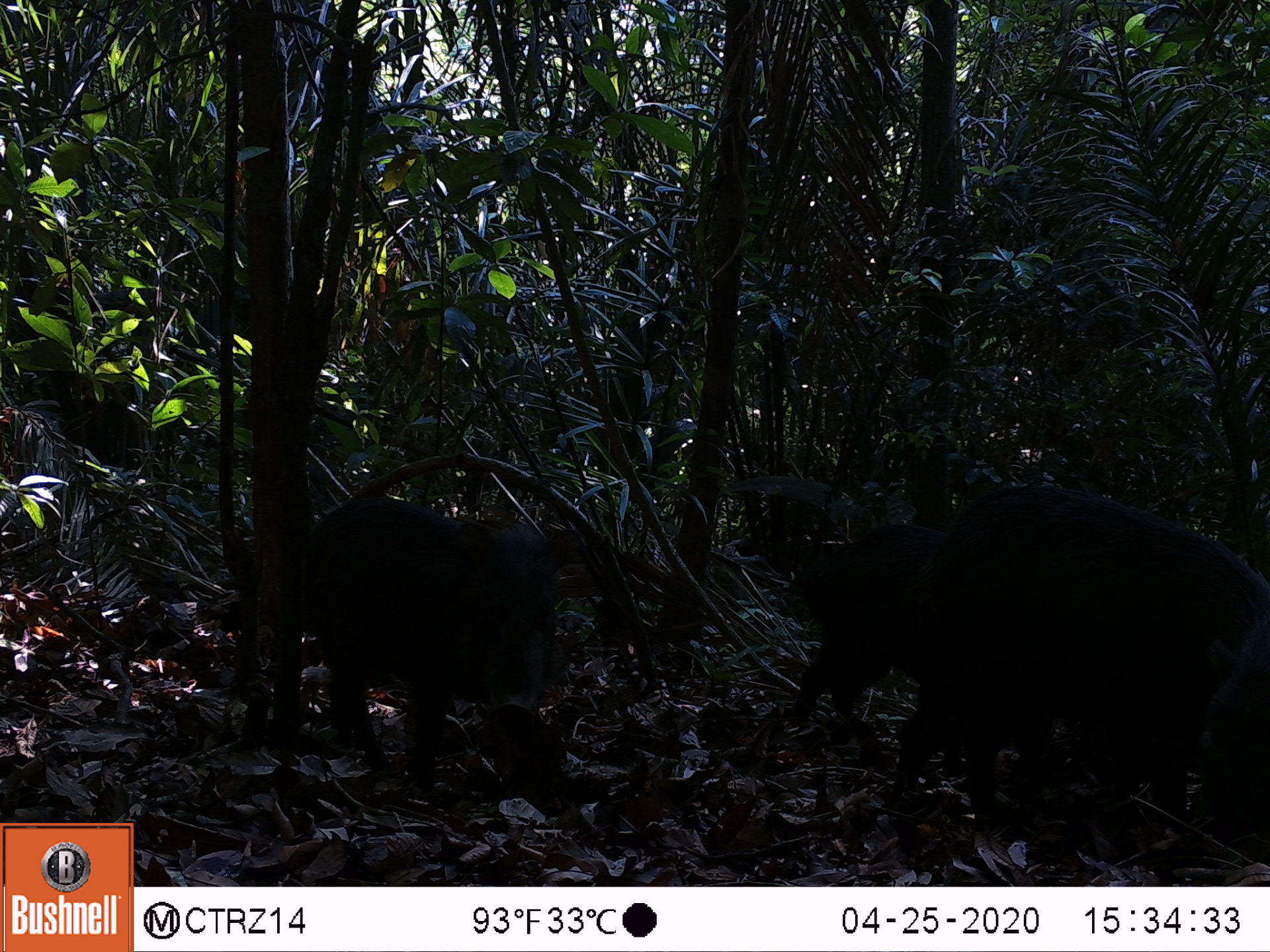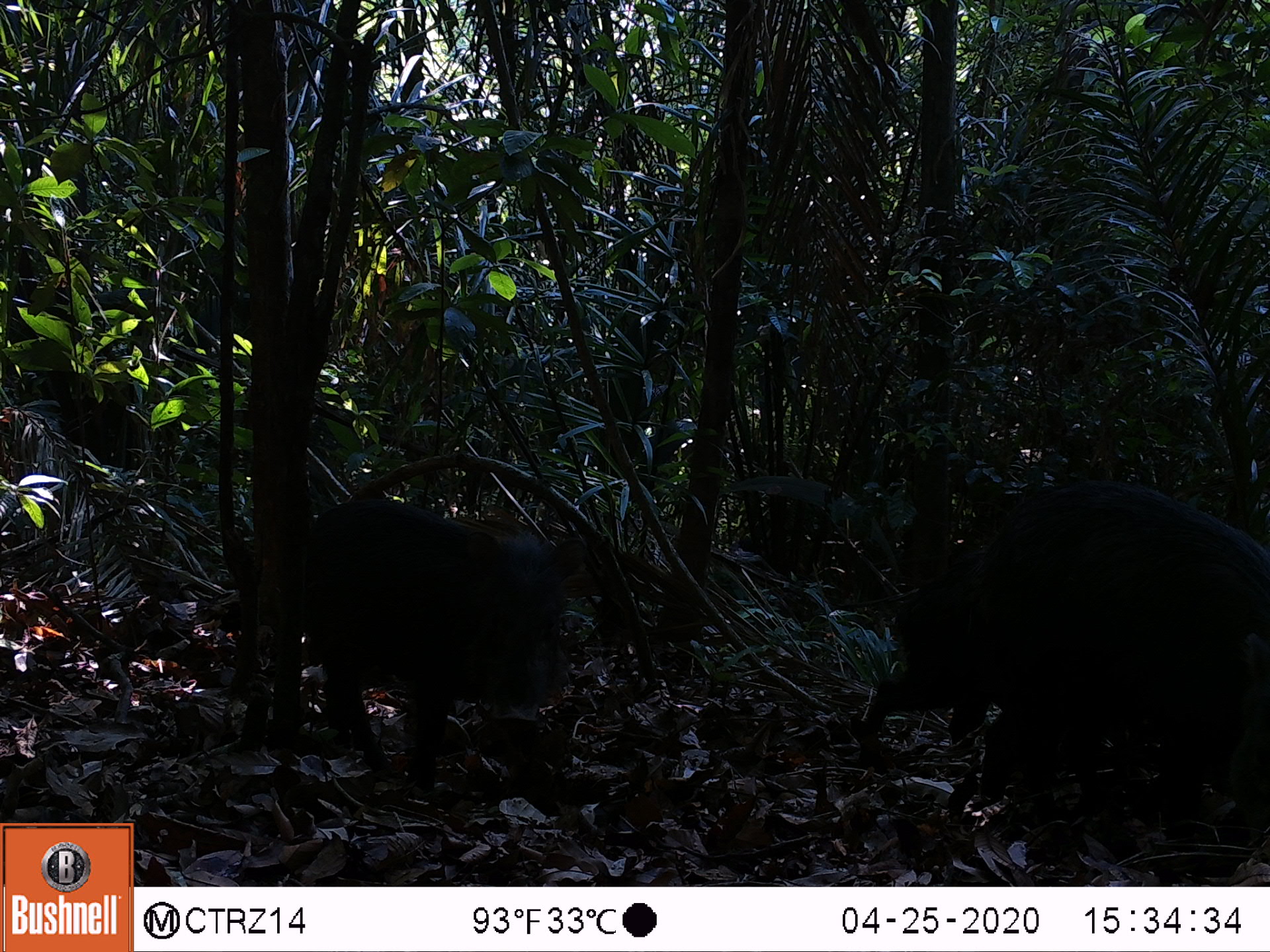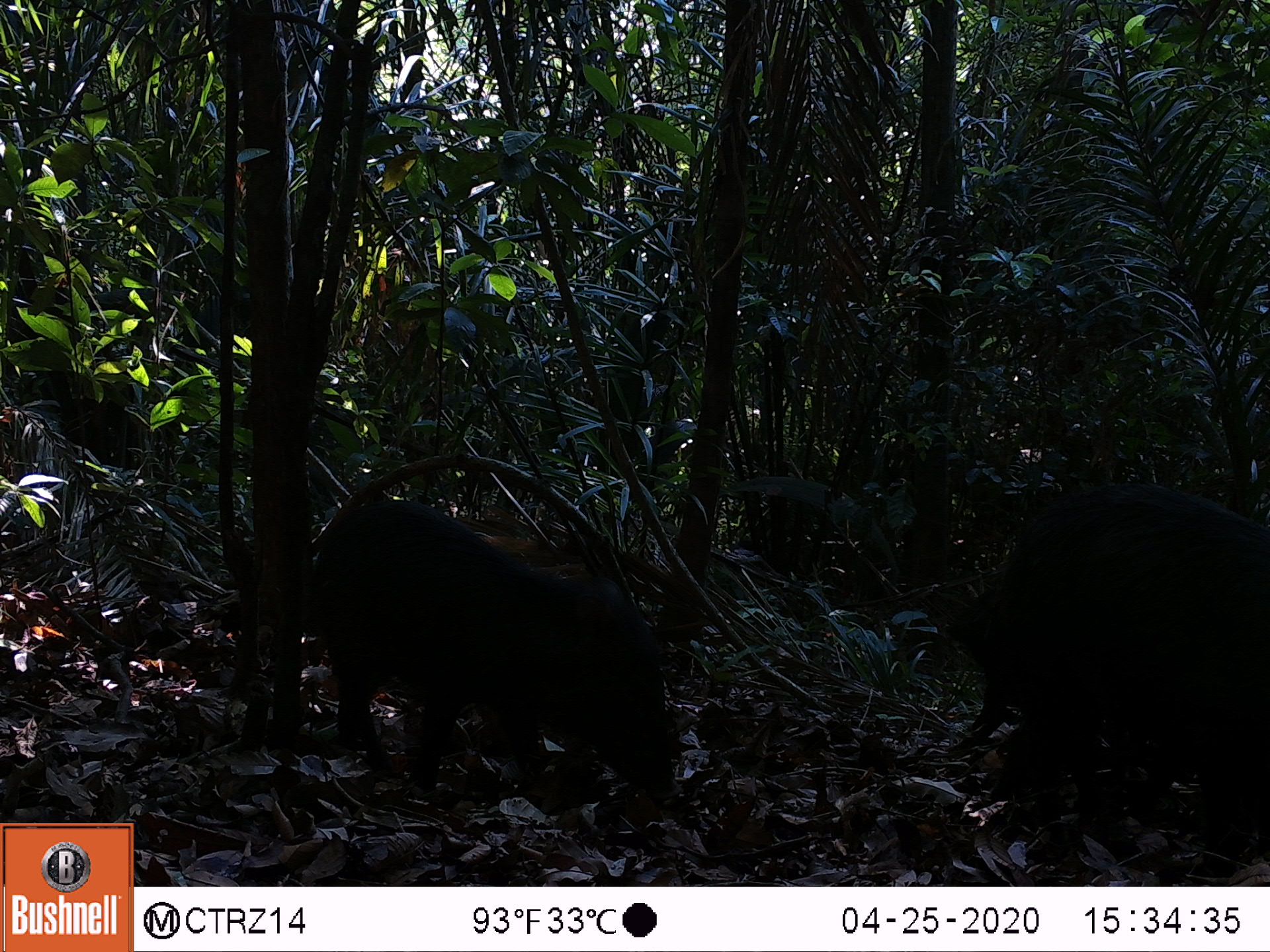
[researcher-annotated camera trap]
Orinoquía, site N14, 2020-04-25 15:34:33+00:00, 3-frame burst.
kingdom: Animalia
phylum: Chordata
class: Mammalia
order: Artiodactyla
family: Tayassuidae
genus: Tayassu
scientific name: Tayassu pecari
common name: white-lipped peccary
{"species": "white-lipped peccary (Tayassu pecari)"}